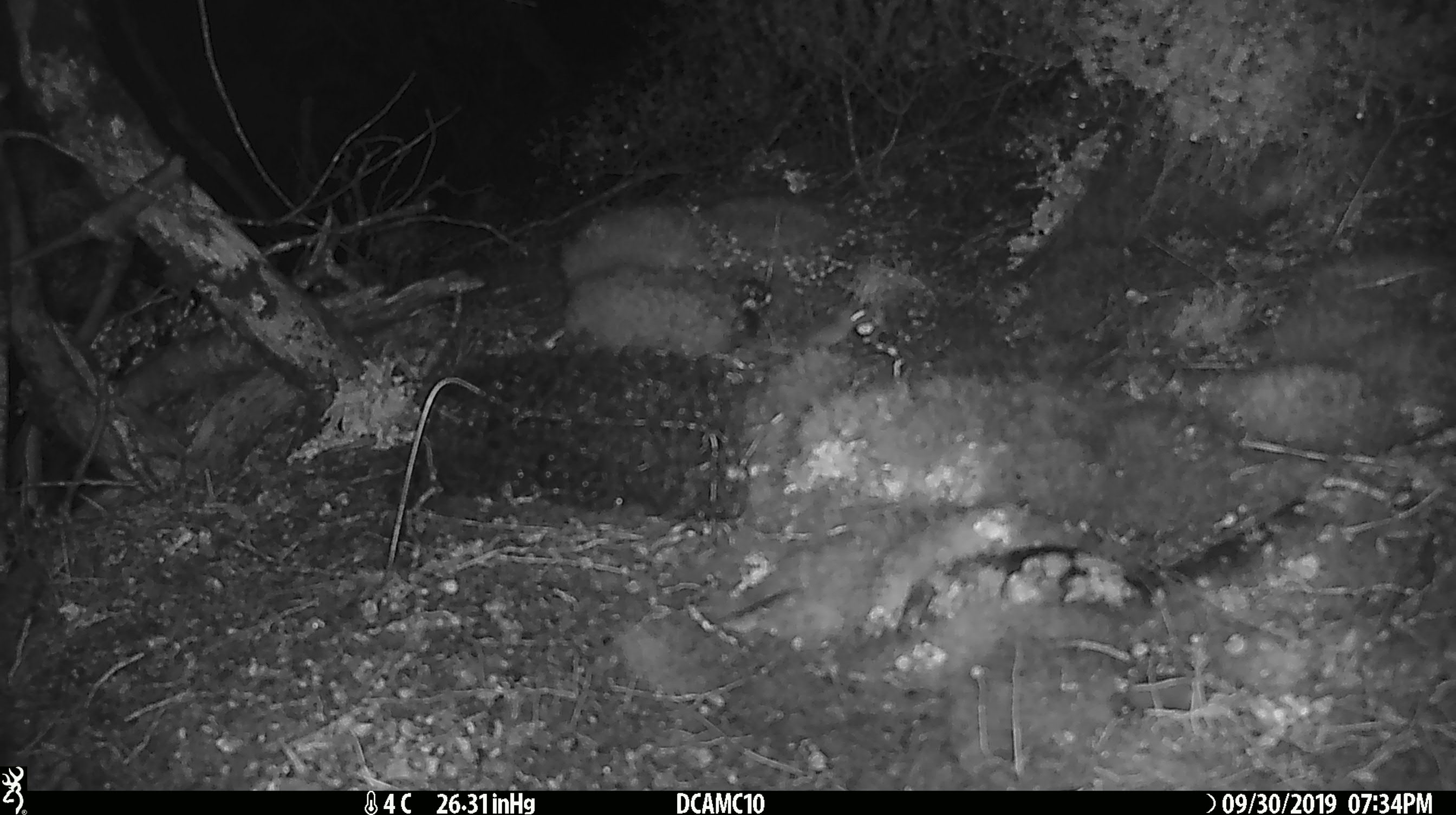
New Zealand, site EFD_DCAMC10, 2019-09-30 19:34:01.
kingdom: Animalia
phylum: Chordata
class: Mammalia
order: Rodentia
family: Muridae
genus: Mus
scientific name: Mus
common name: mouse